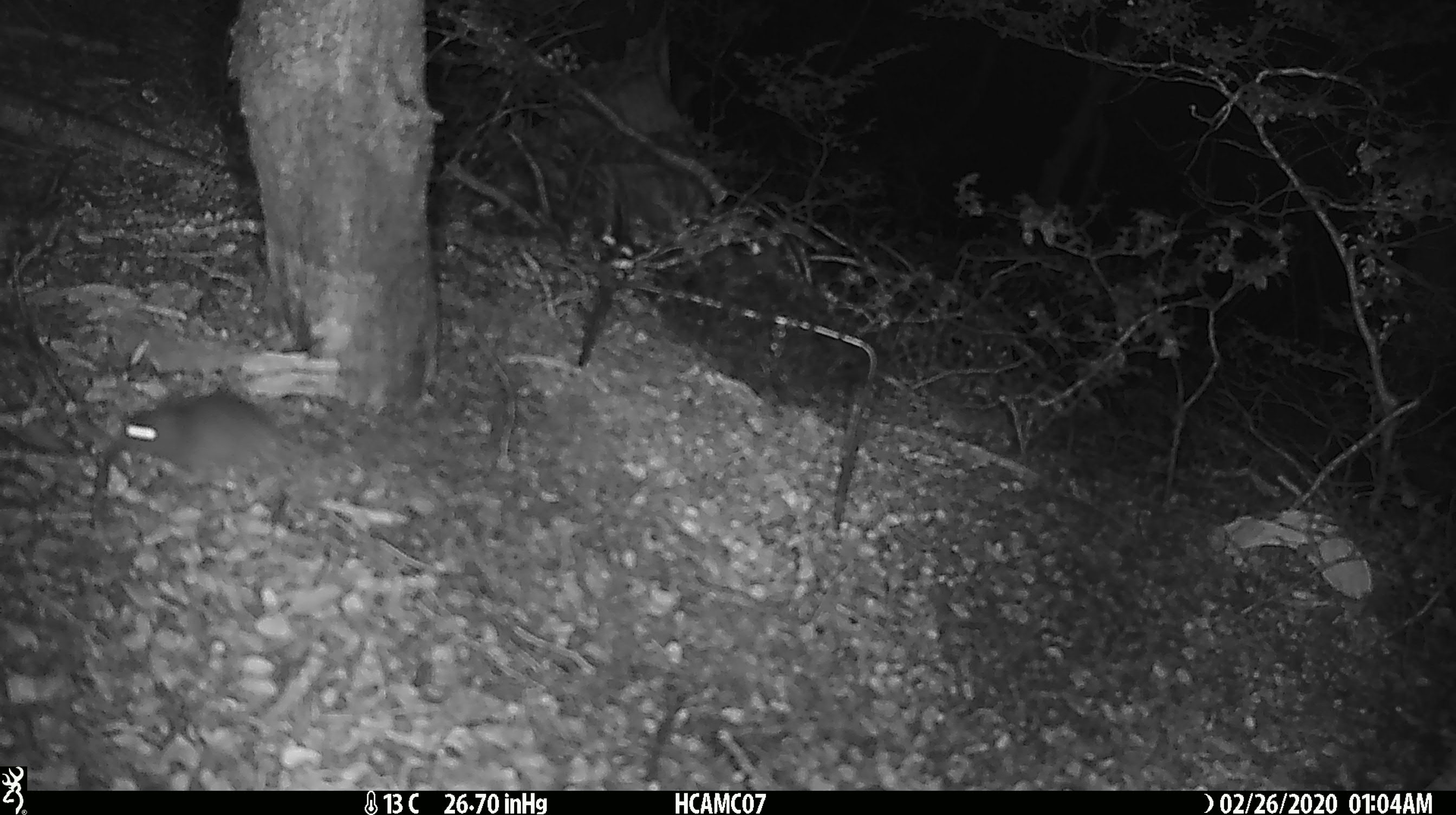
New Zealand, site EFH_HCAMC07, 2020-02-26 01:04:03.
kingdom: Animalia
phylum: Chordata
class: Mammalia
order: Rodentia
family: Muridae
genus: Mus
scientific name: Mus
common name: mouse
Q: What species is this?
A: Mouse (Mus).